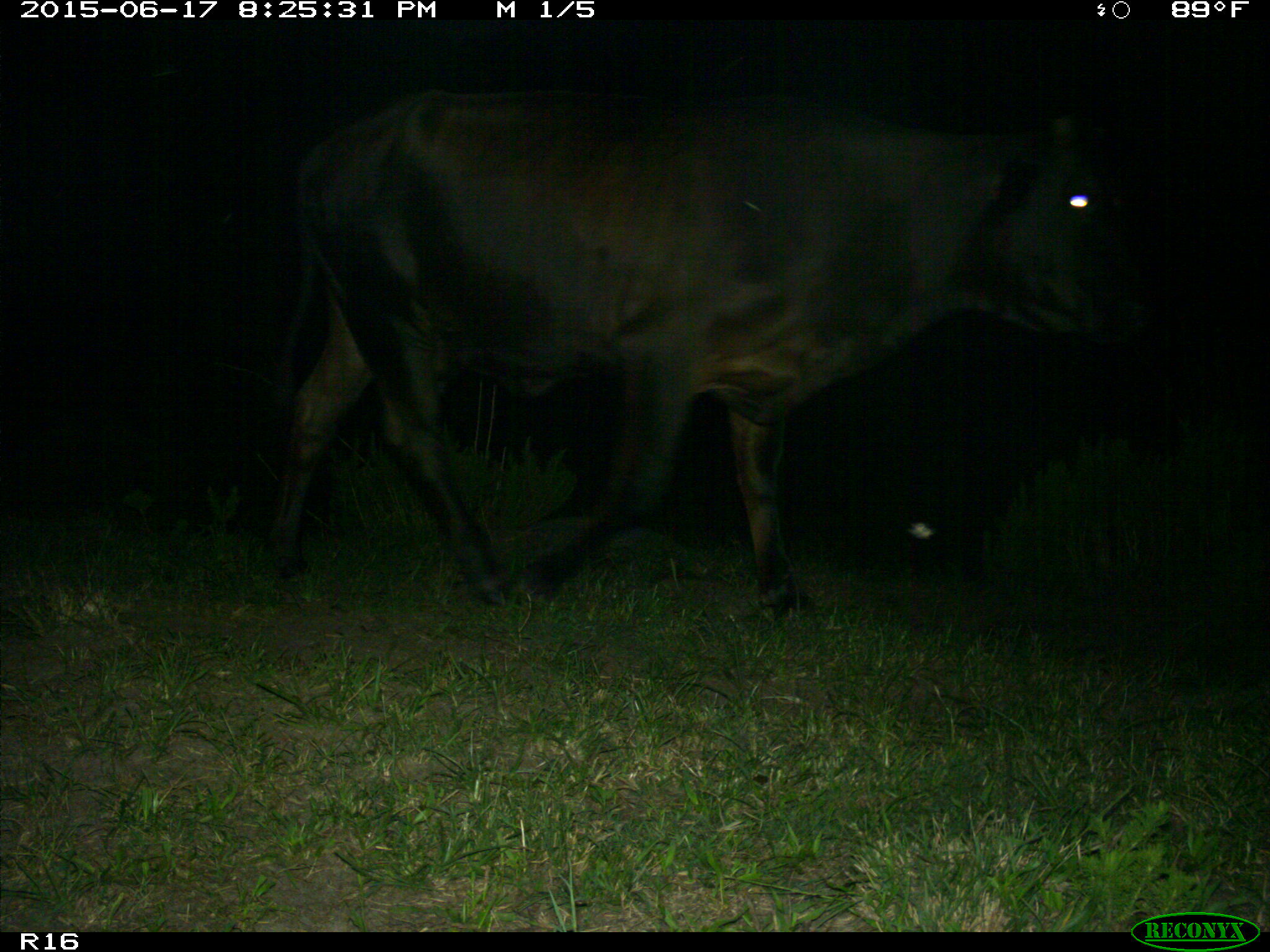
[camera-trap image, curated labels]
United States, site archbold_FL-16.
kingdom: Animalia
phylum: Chordata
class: Mammalia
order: Artiodactyla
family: Bovidae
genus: Bos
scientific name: Bos taurus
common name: domestic cow